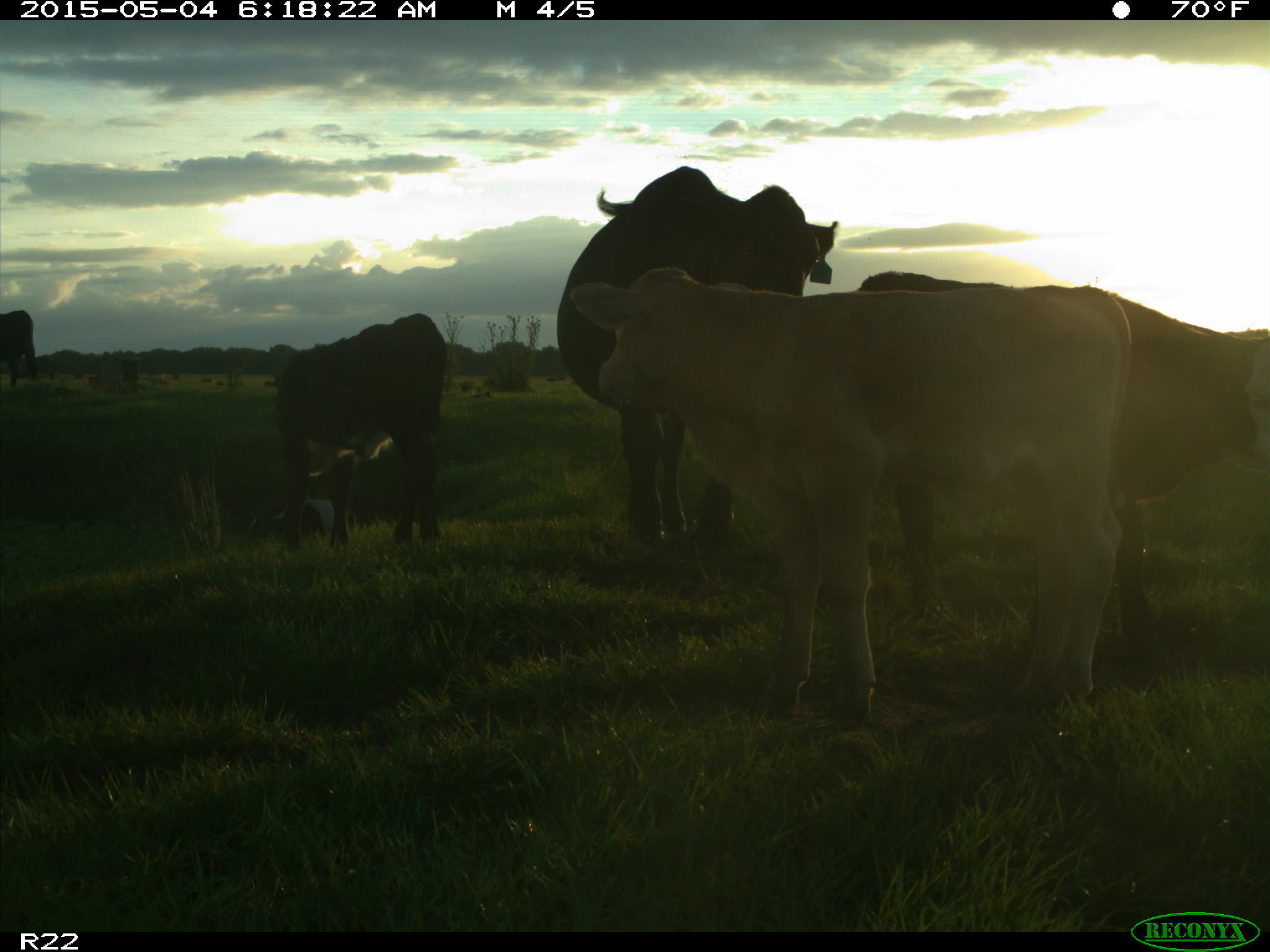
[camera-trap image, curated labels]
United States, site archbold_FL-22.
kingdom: Animalia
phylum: Chordata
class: Mammalia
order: Artiodactyla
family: Bovidae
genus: Bos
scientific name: Bos taurus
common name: domestic cow